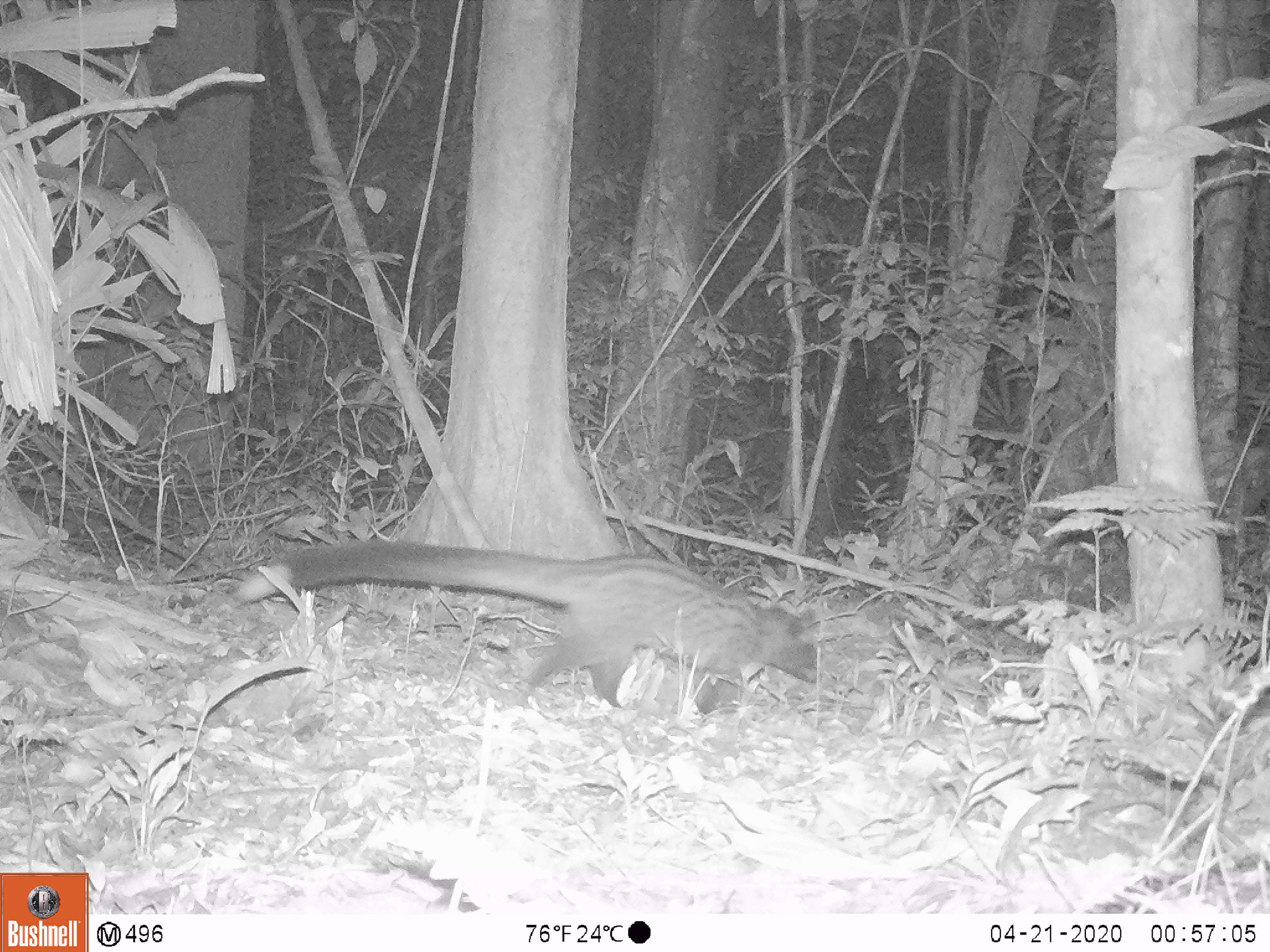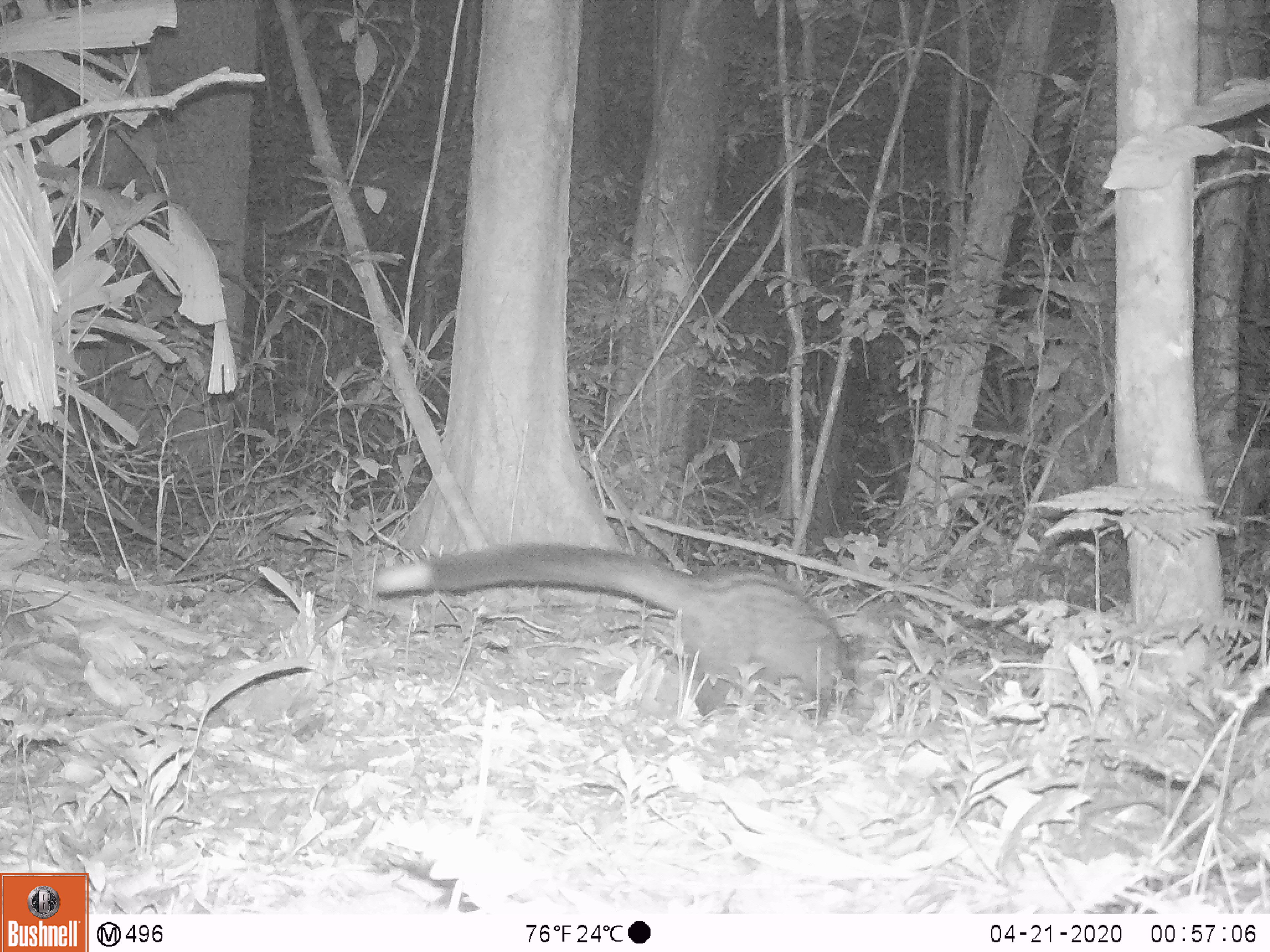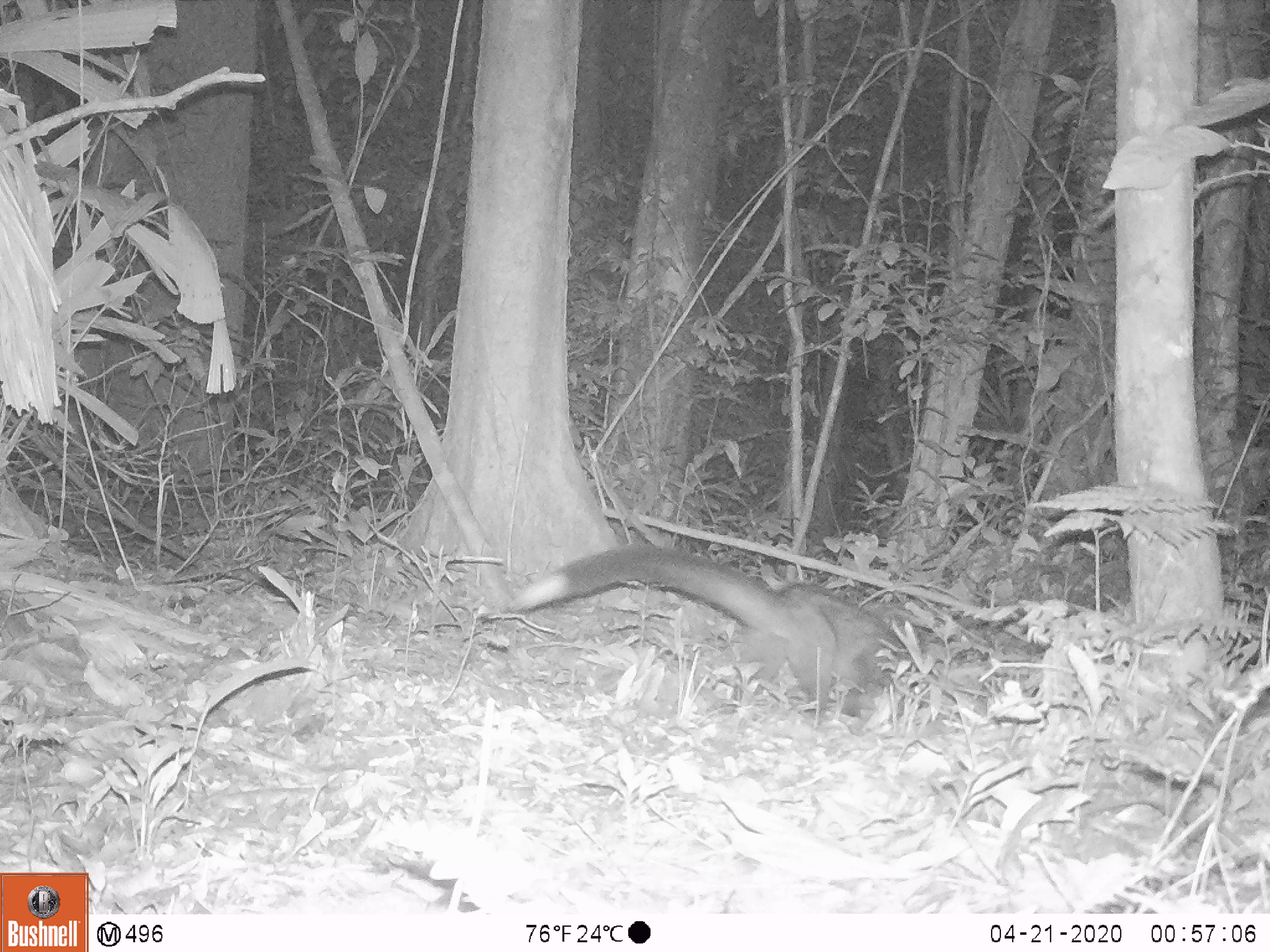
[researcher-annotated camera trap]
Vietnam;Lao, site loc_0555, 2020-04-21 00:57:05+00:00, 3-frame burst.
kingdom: Animalia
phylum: Chordata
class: Mammalia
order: Carnivora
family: Viverridae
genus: Paradoxurus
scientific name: Paradoxurus hermaphroditus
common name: common palm civet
Common palm civet (Paradoxurus hermaphroditus). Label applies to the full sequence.